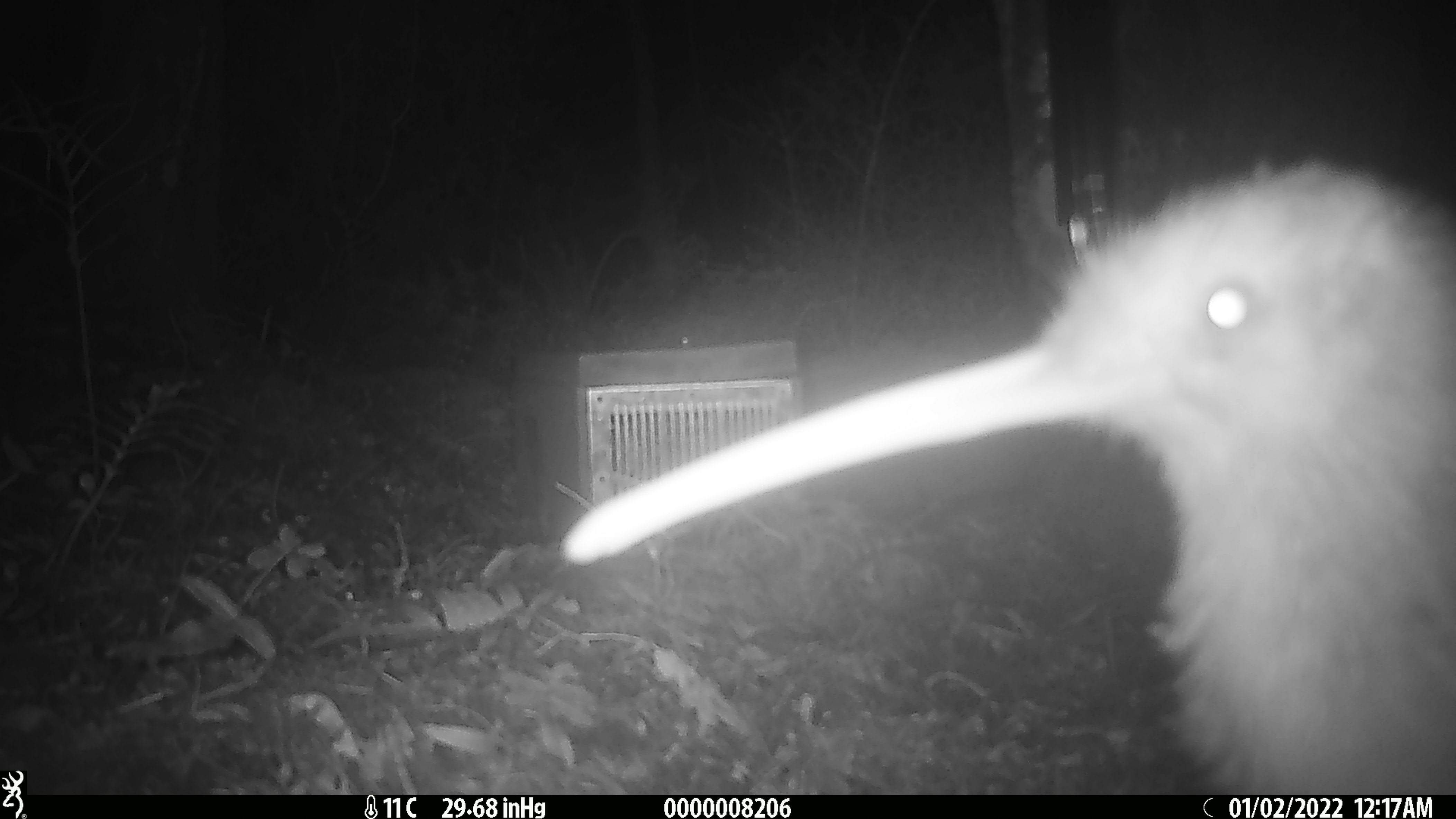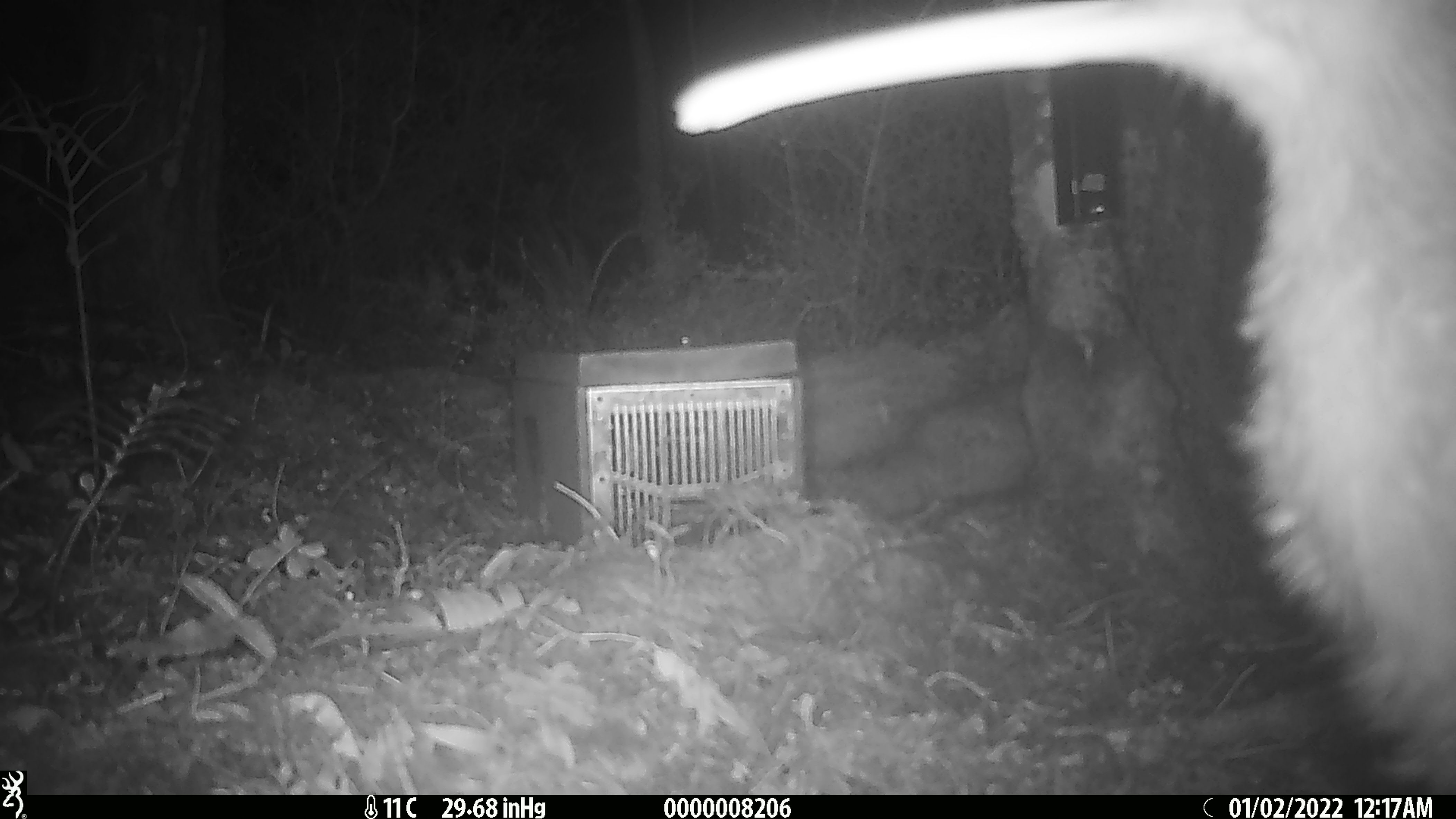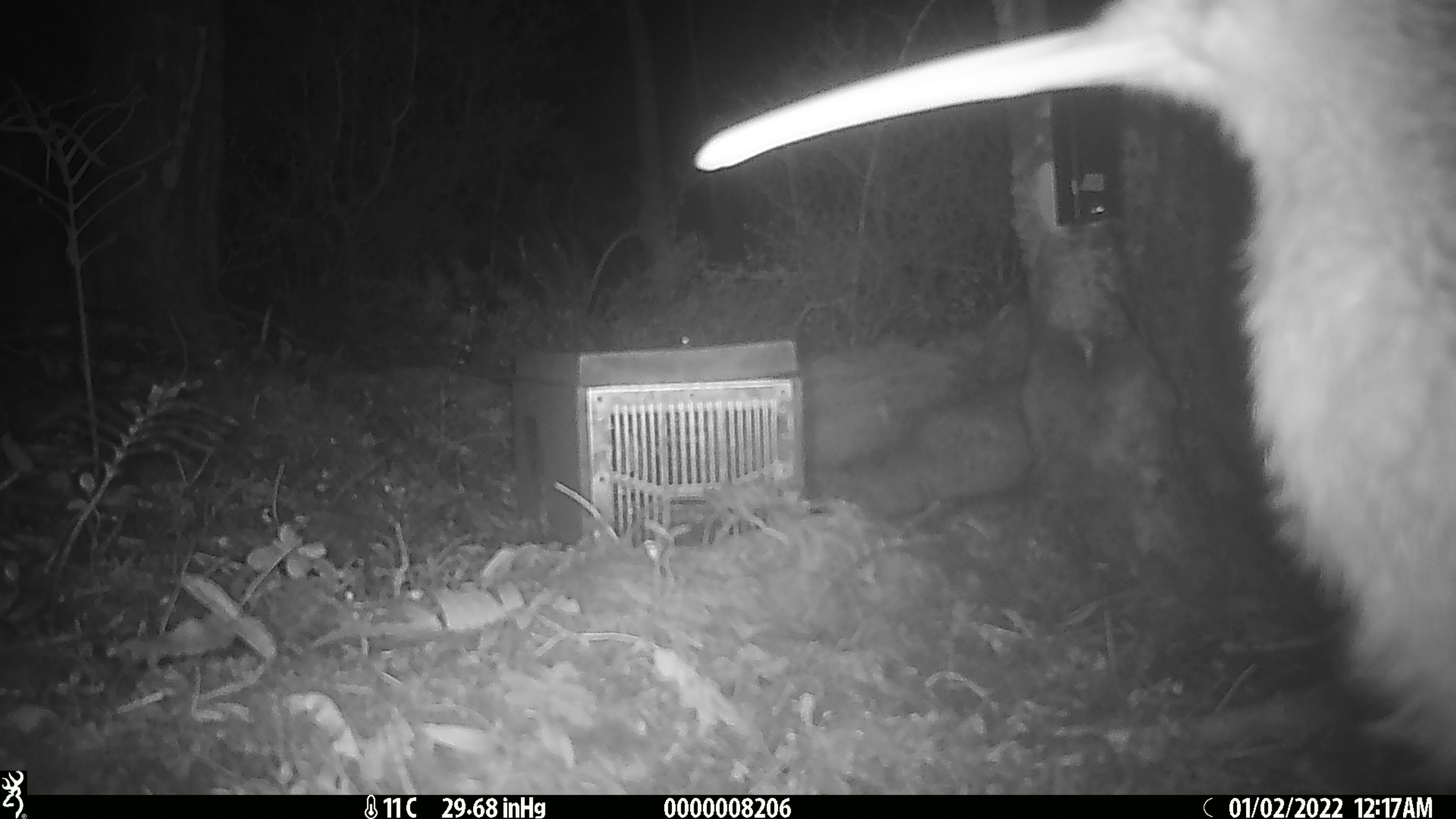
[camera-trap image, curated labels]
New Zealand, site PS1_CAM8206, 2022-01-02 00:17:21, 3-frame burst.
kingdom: Animalia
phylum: Chordata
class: Aves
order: Apterygiformes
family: Apterygidae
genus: Apteryx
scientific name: Apteryx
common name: kiwi